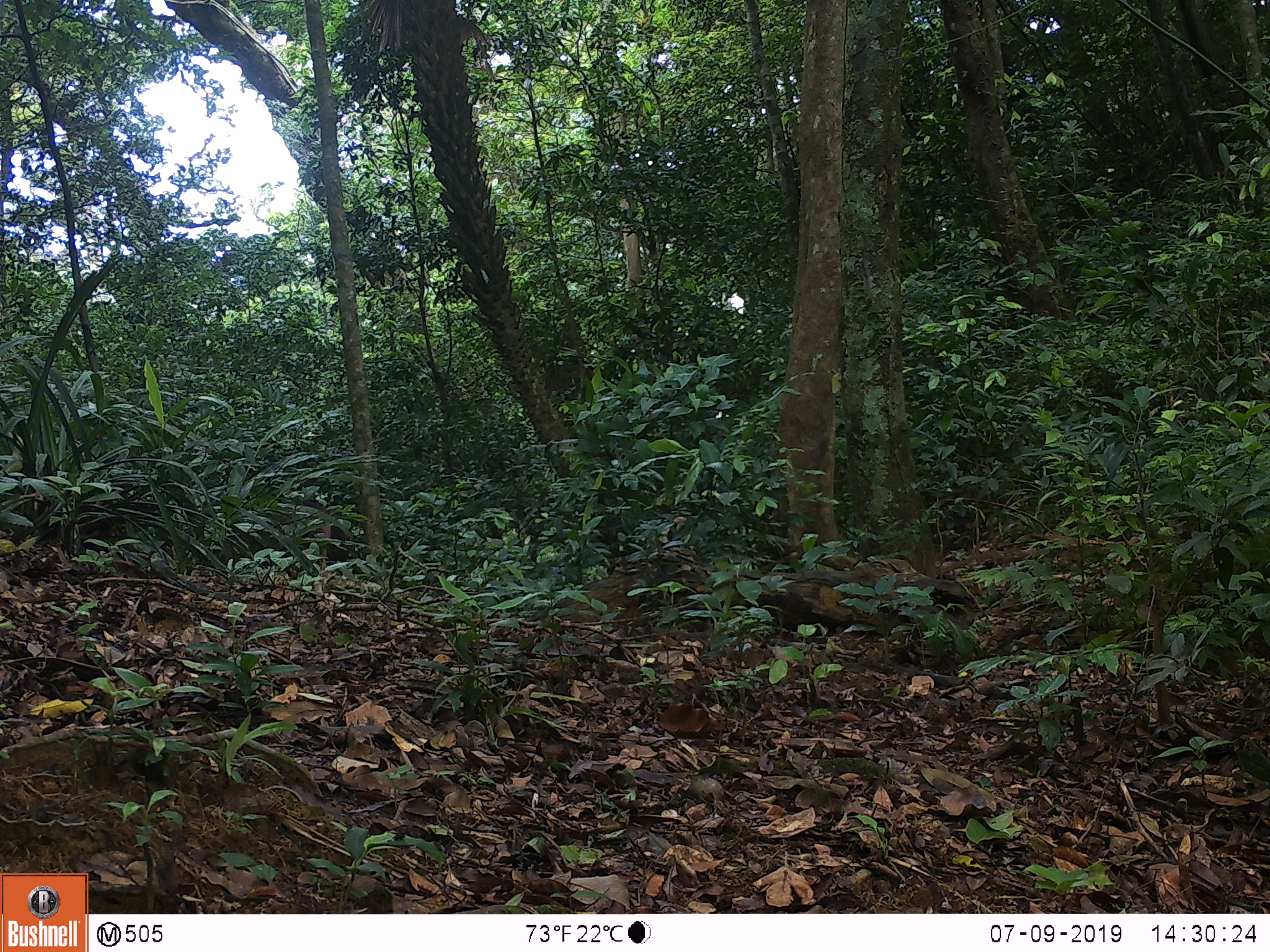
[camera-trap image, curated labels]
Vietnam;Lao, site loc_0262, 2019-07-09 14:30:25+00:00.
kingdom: Animalia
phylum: Chordata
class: Mammalia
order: Artiodactyla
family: Cervidae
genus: Rusa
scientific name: Rusa unicolor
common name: sambar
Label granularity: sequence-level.